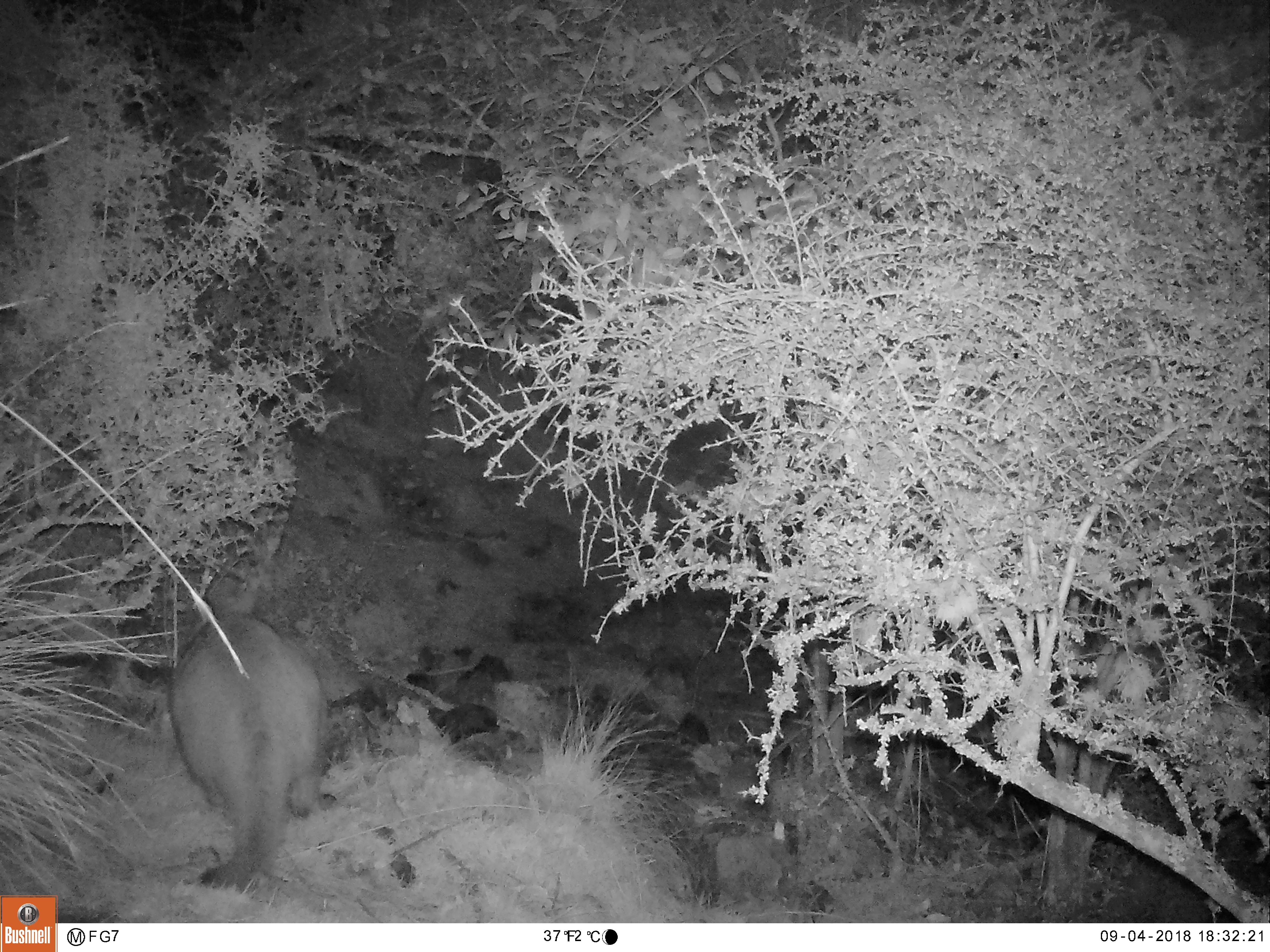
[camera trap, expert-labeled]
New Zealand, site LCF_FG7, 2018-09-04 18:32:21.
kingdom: Animalia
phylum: Chordata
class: Mammalia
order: Diprotodontia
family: Macropodidae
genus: Notamacropus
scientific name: Notamacropus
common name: wallaby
Wallaby (Notamacropus).